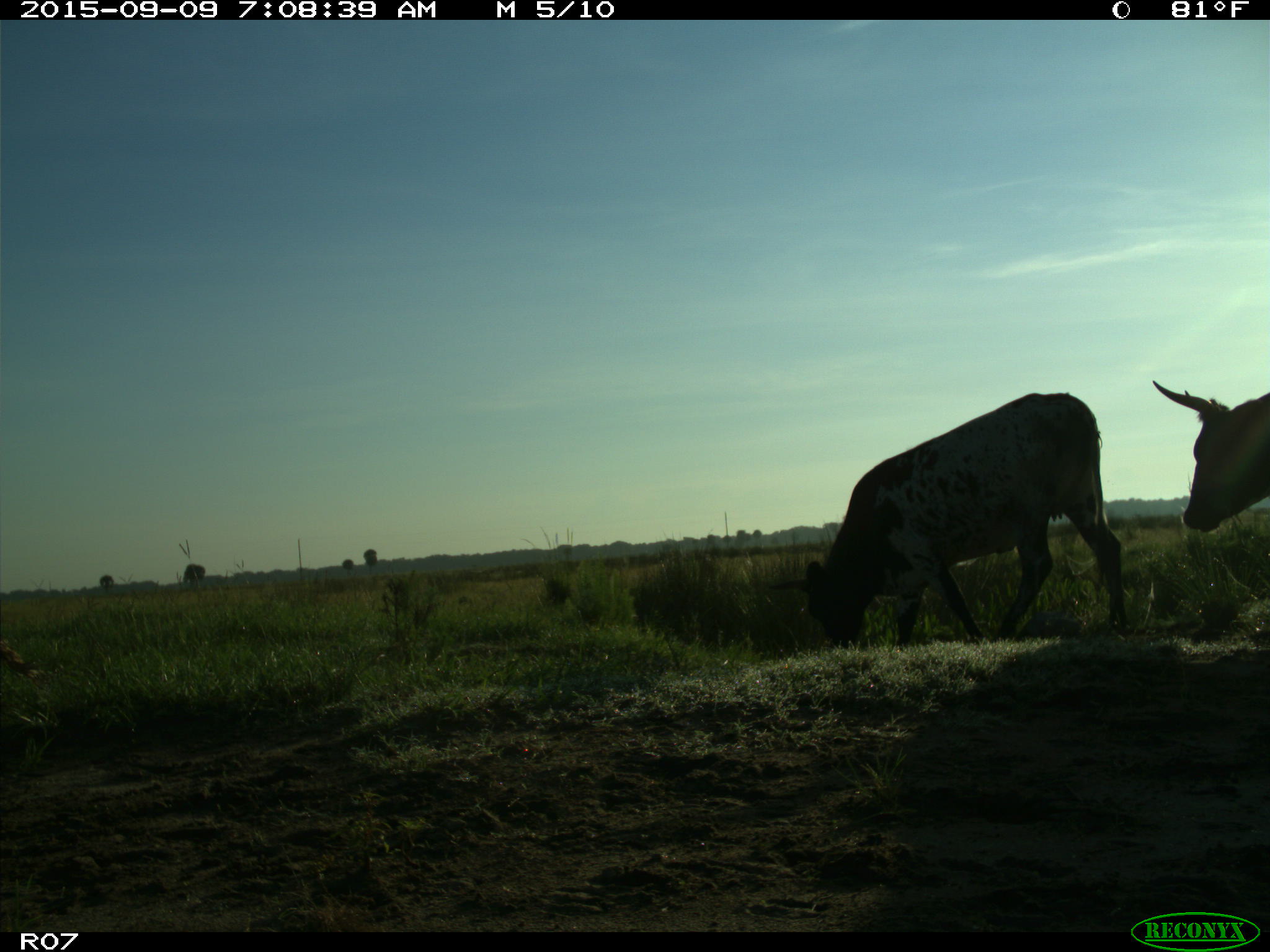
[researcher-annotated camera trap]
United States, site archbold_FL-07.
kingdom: Animalia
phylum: Chordata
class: Mammalia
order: Artiodactyla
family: Bovidae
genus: Bos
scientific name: Bos taurus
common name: domestic cow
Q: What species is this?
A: Bos taurus (domestic cow).